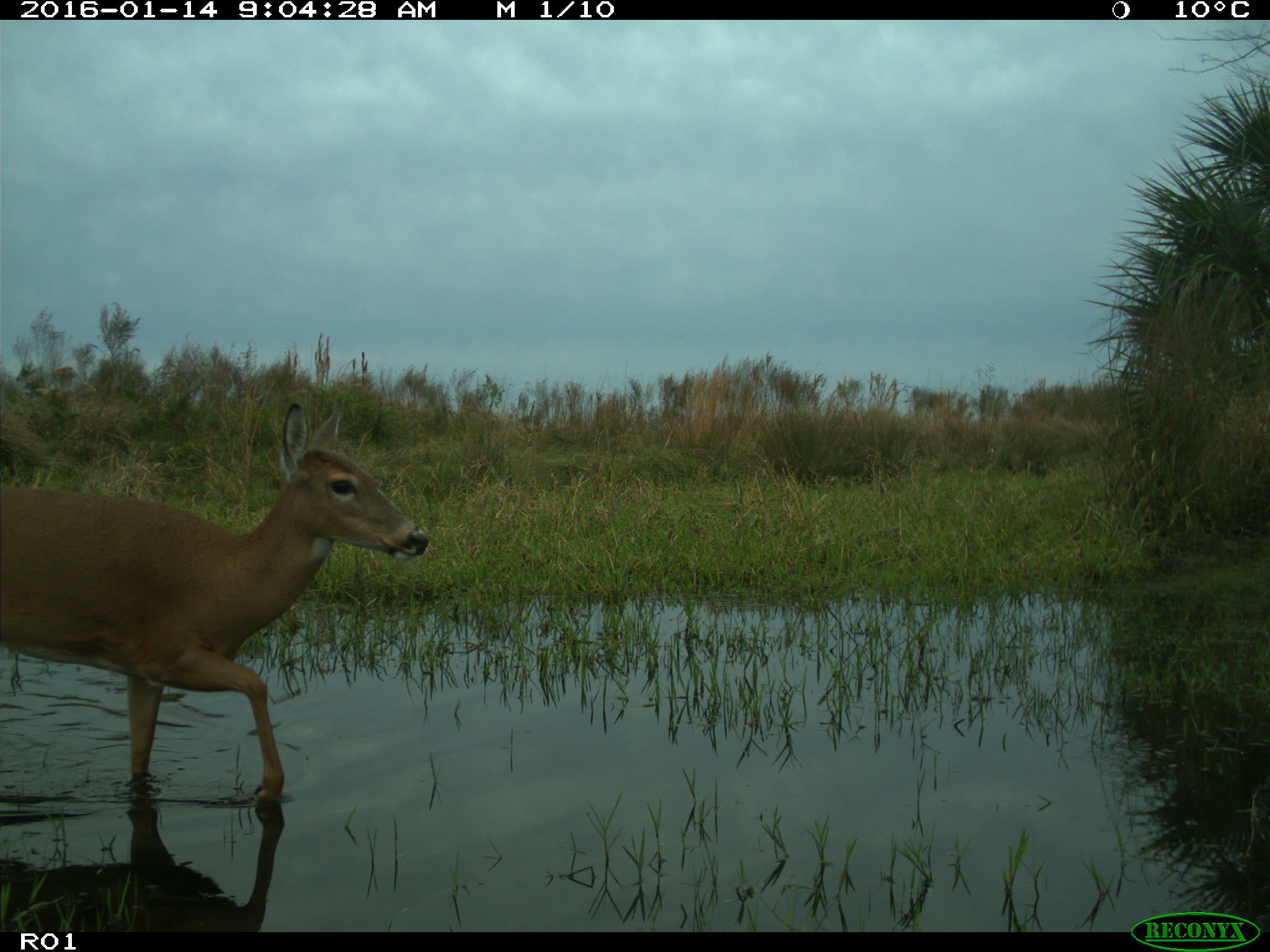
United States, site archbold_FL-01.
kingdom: Animalia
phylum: Chordata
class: Mammalia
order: Artiodactyla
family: Cervidae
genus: Odocoileus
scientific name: Odocoileus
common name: deer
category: unidentified deer